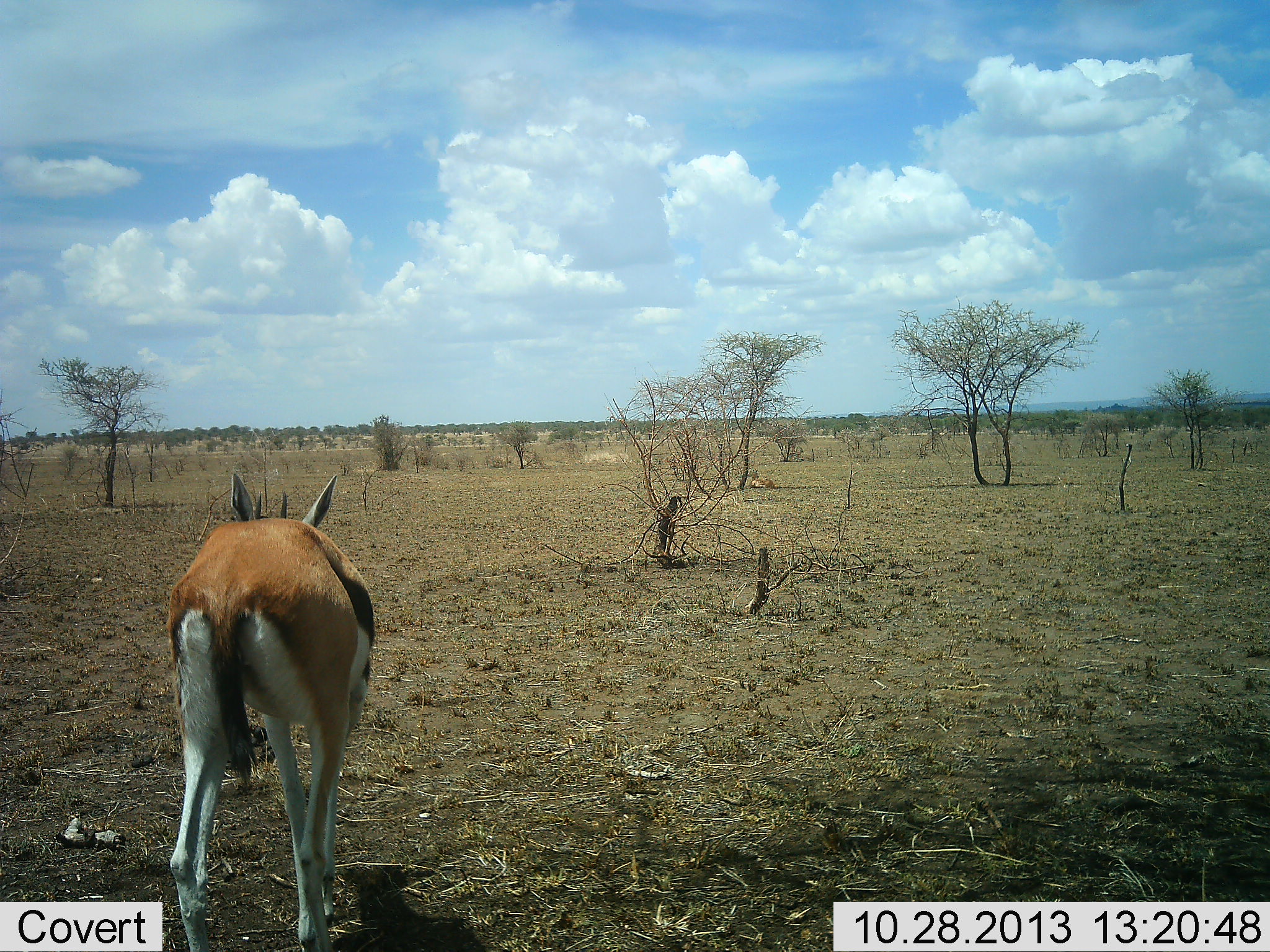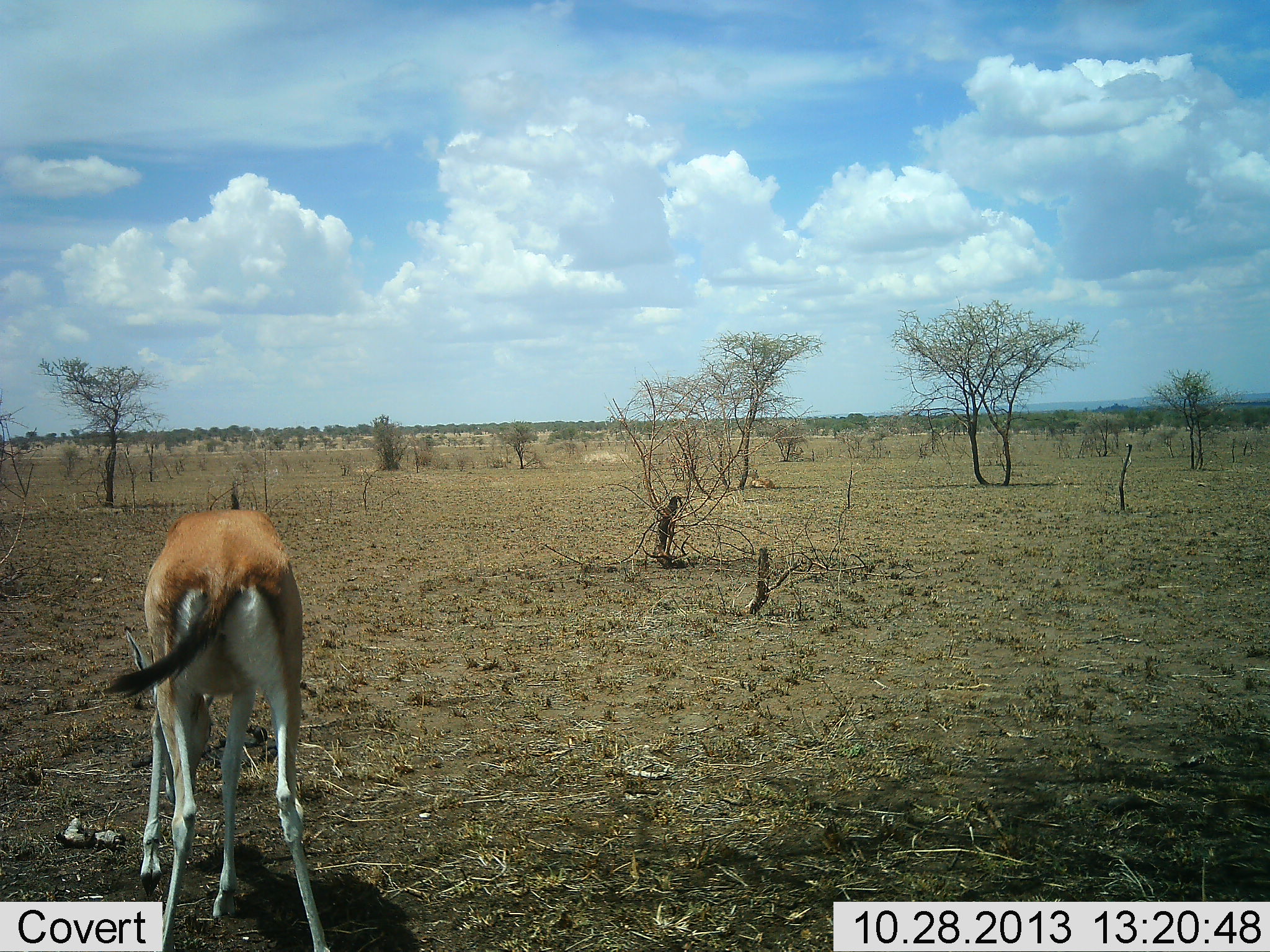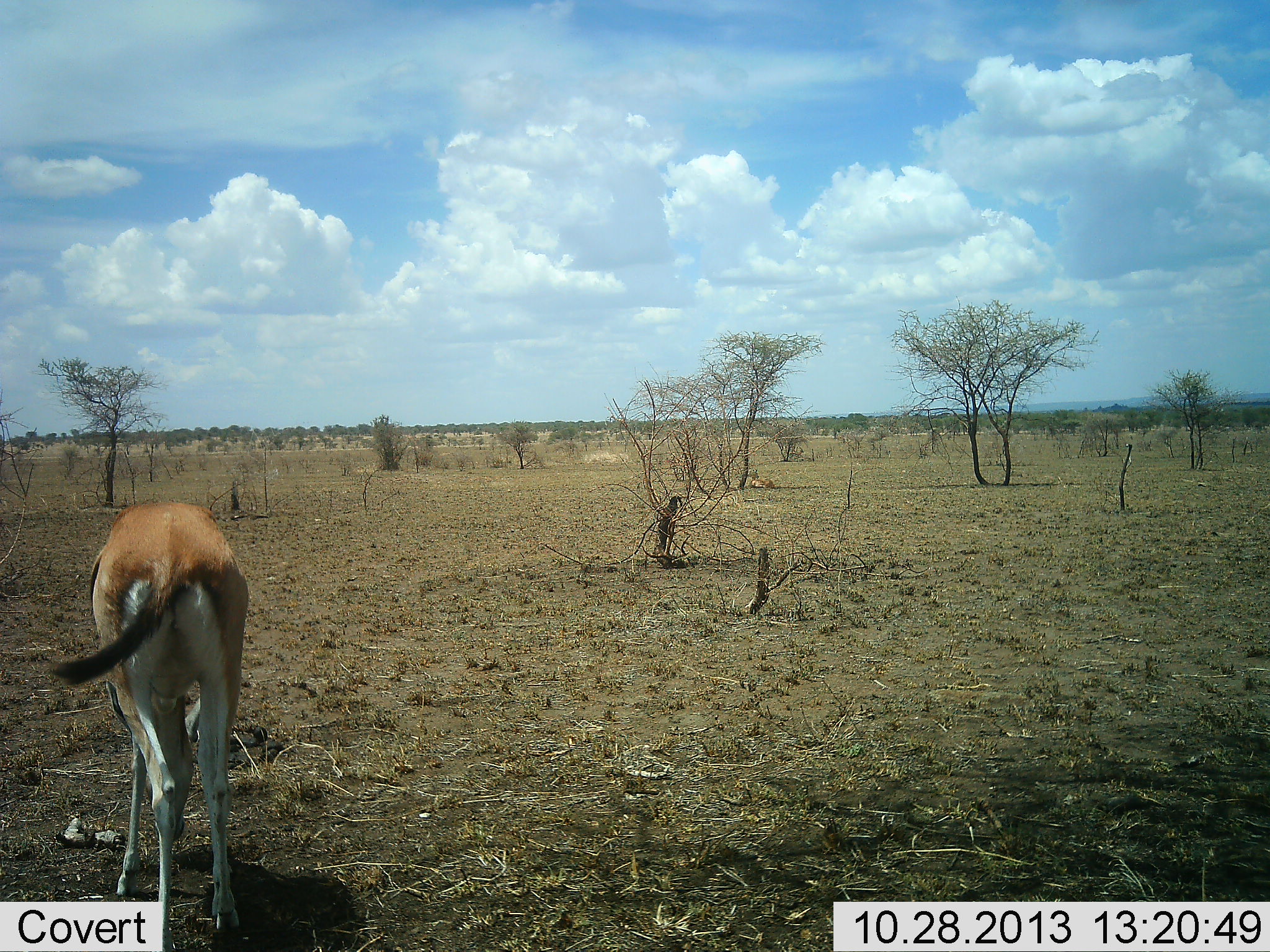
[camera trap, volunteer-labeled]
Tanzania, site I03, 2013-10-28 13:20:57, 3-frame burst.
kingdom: Animalia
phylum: Chordata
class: Mammalia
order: Artiodactyla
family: Bovidae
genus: Eudorcas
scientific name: Eudorcas thomsonii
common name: thomson's gazelle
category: gazellethomsons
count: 1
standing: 20%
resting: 0%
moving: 30%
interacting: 0%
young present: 0%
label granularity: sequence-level